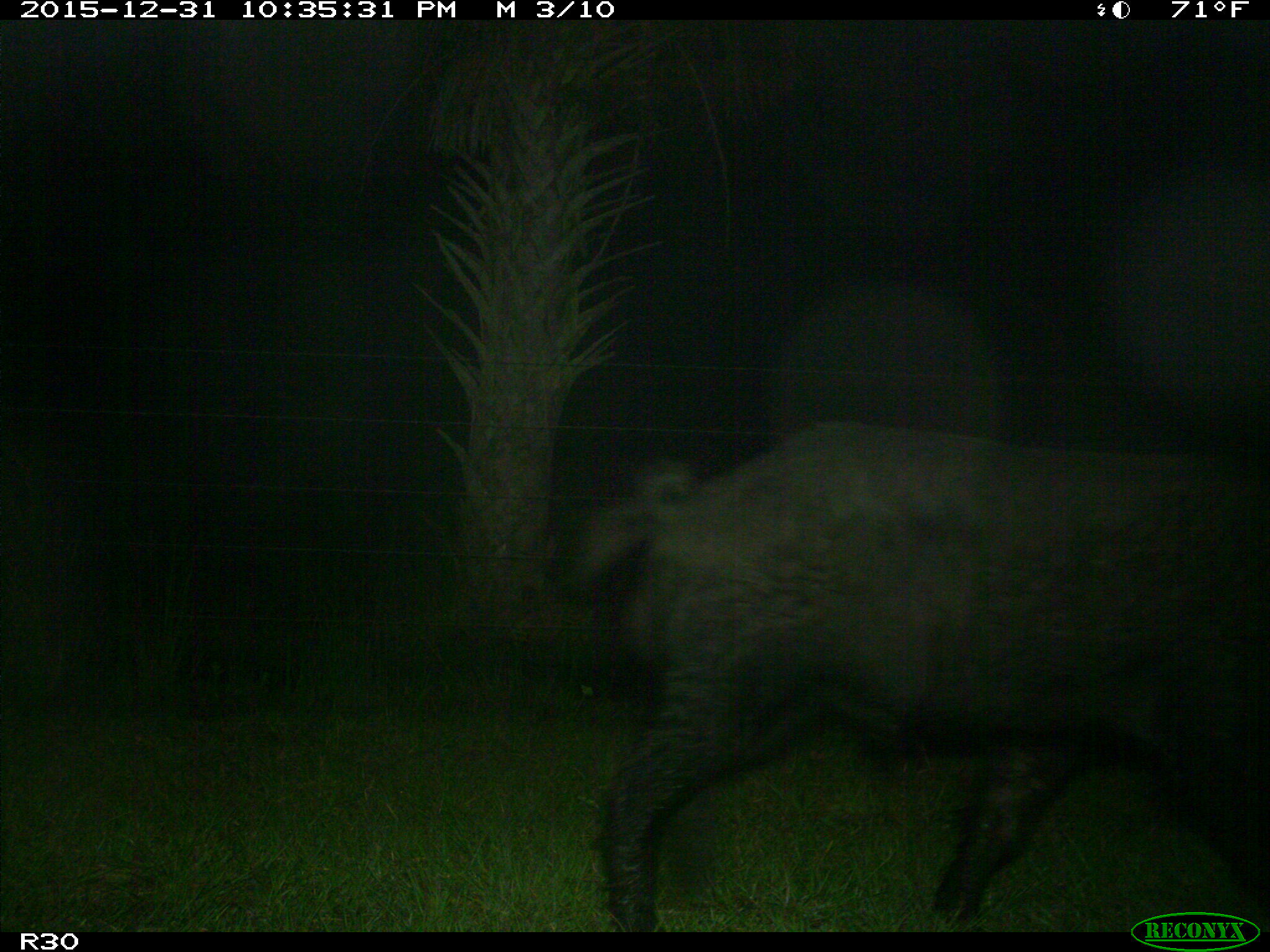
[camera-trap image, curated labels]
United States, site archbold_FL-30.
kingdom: Animalia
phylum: Chordata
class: Mammalia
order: Artiodactyla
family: Suidae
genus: Sus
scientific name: Sus scrofa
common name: wild boar